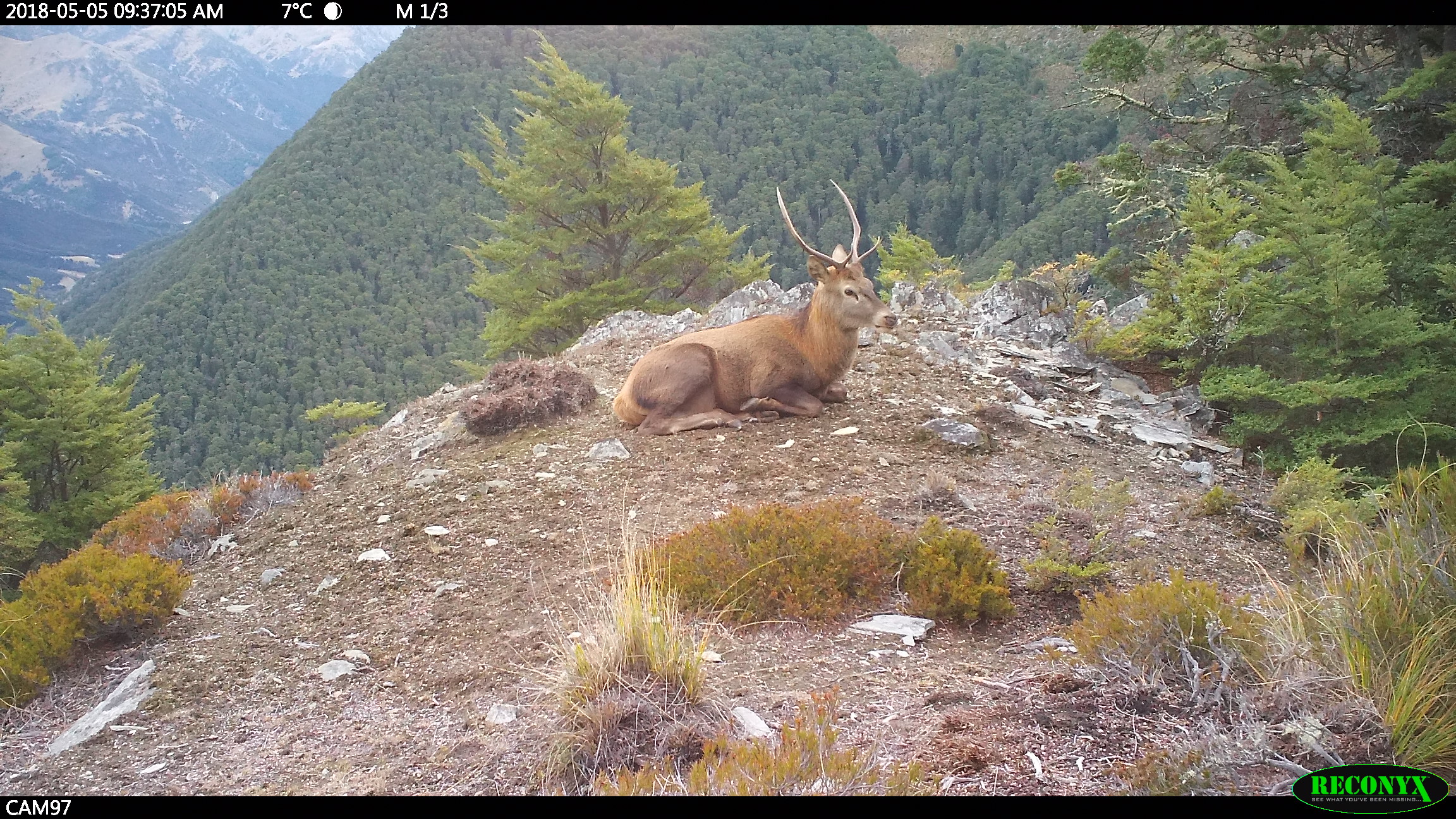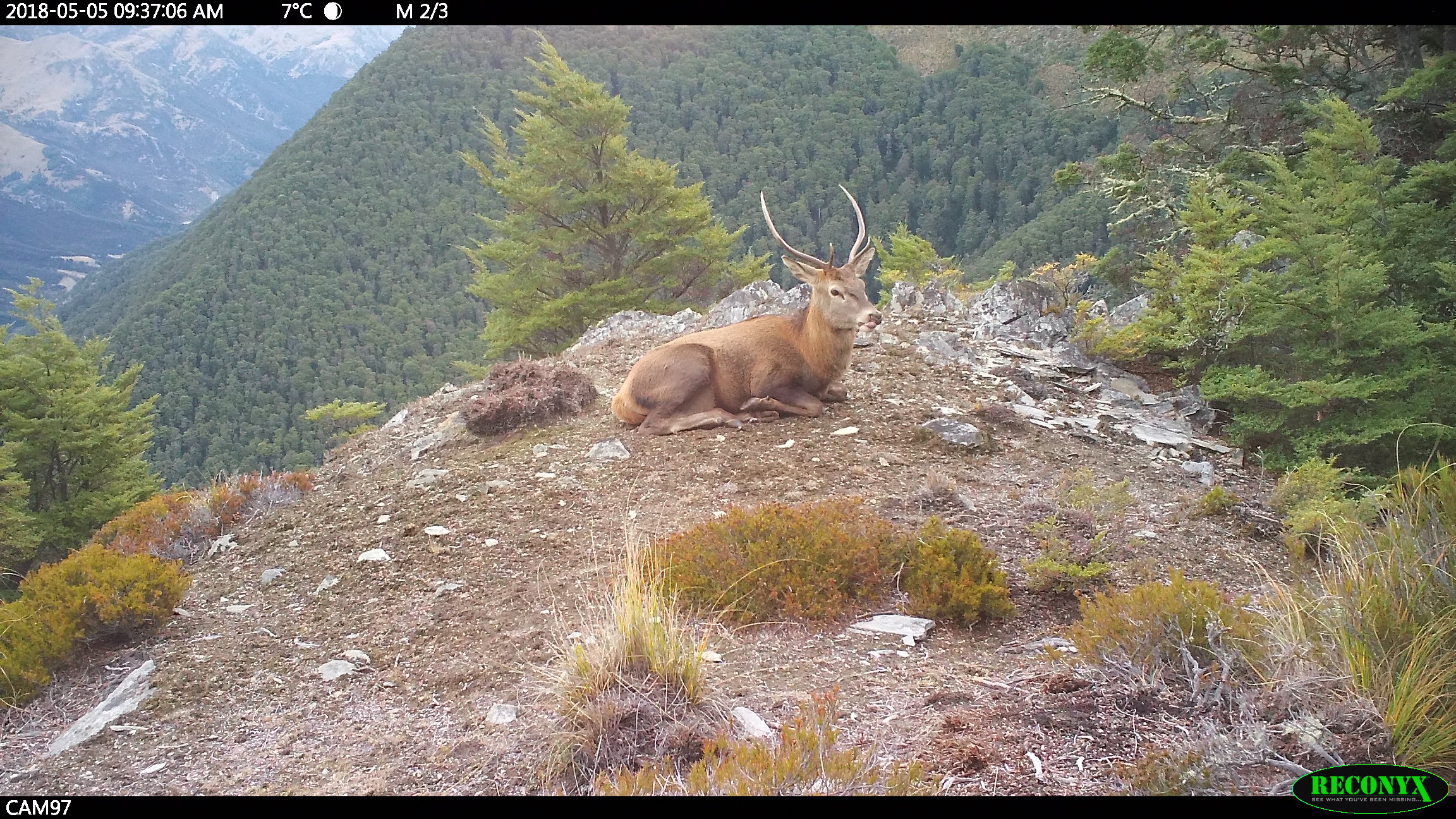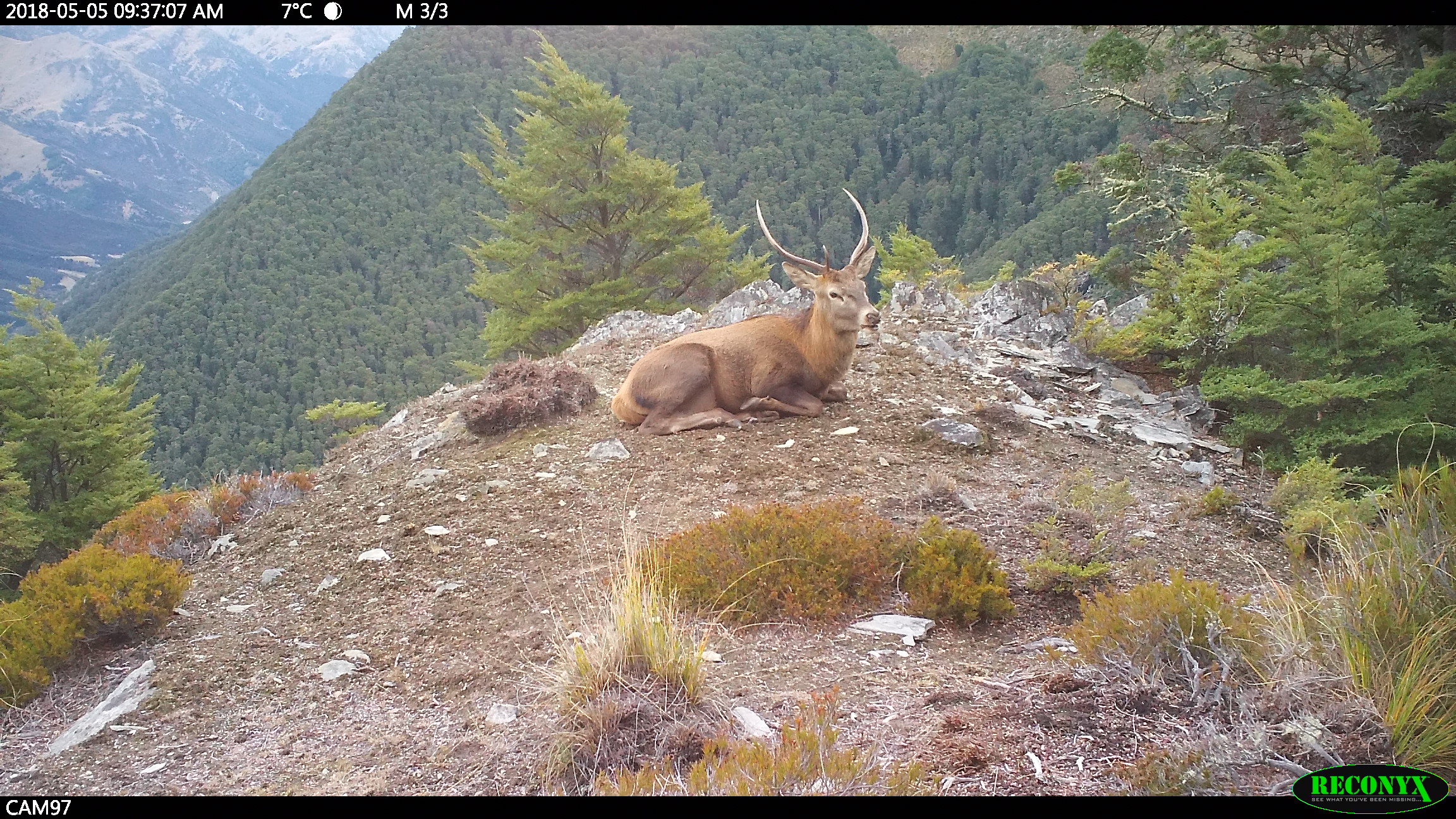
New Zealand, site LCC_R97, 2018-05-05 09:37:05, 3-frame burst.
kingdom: Animalia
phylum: Chordata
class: Mammalia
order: Artiodactyla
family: Cervidae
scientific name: Cervidae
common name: deer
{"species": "deer (Cervidae)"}